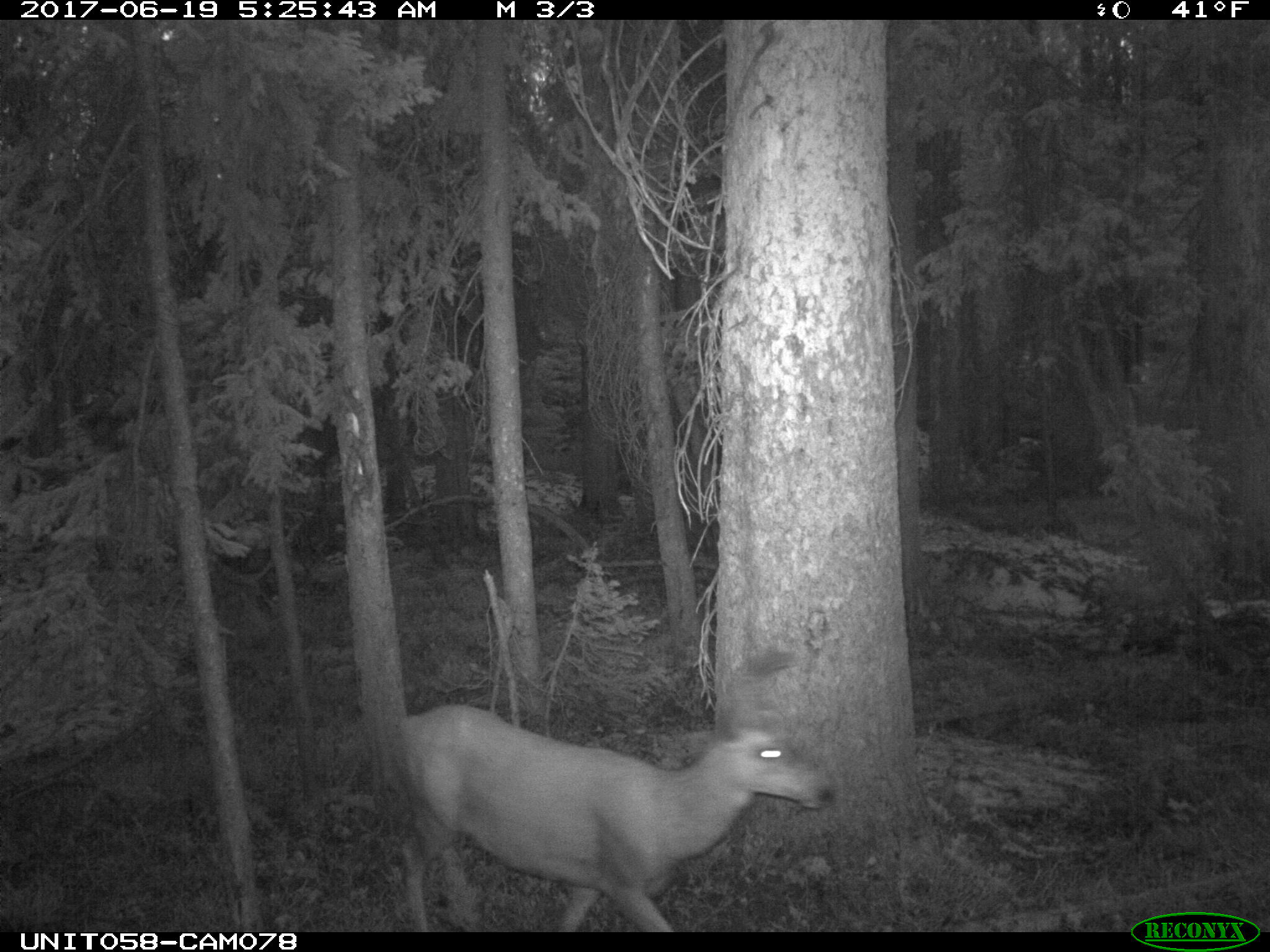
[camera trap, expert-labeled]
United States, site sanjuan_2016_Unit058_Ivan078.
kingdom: Animalia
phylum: Chordata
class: Mammalia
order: Artiodactyla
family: Cervidae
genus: Odocoileus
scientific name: Odocoileus hemionus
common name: mule deer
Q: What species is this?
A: Odocoileus hemionus (mule deer).